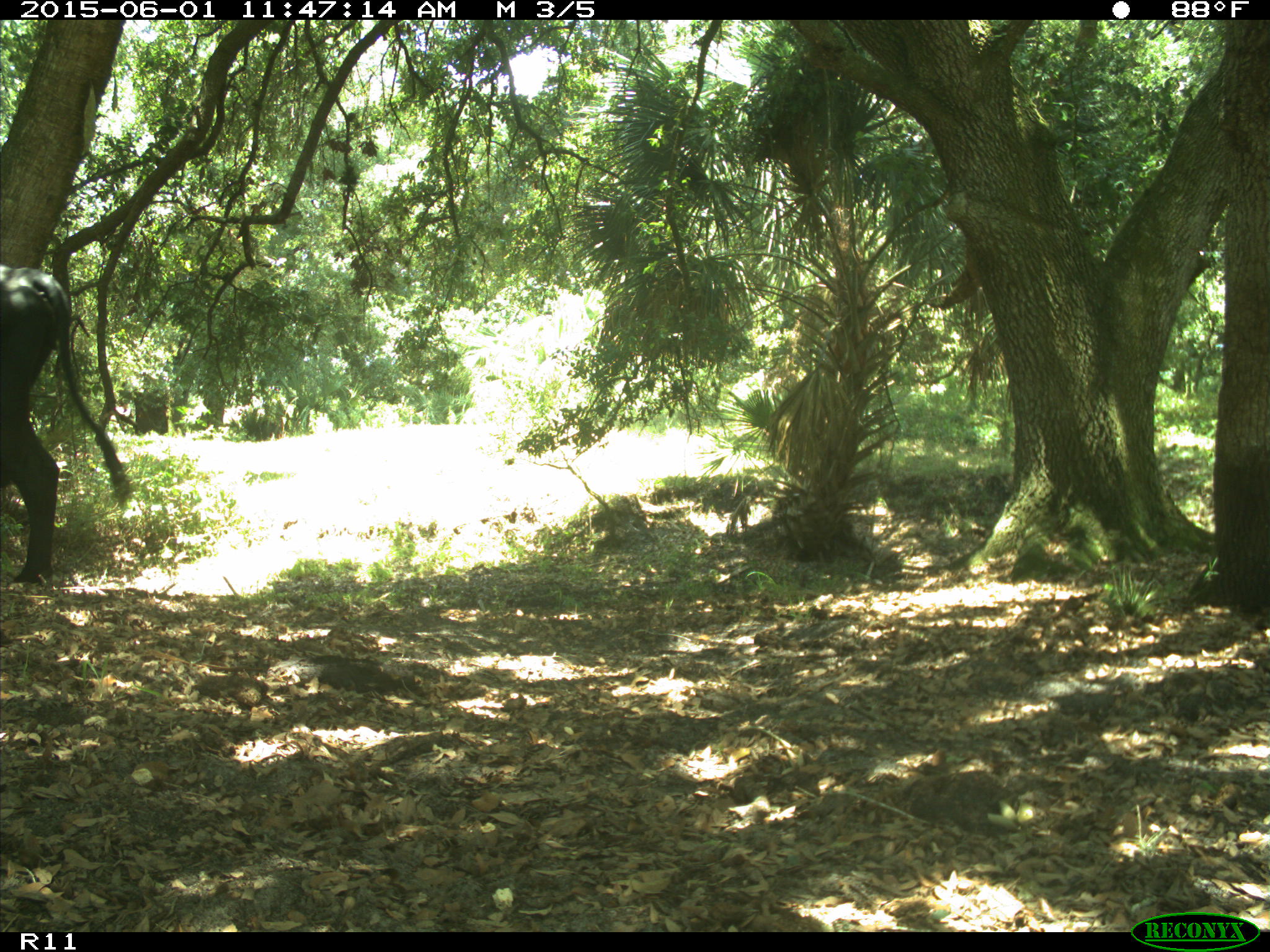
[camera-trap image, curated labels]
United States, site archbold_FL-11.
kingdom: Animalia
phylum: Chordata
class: Mammalia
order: Artiodactyla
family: Bovidae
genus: Bos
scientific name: Bos taurus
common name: domestic cow